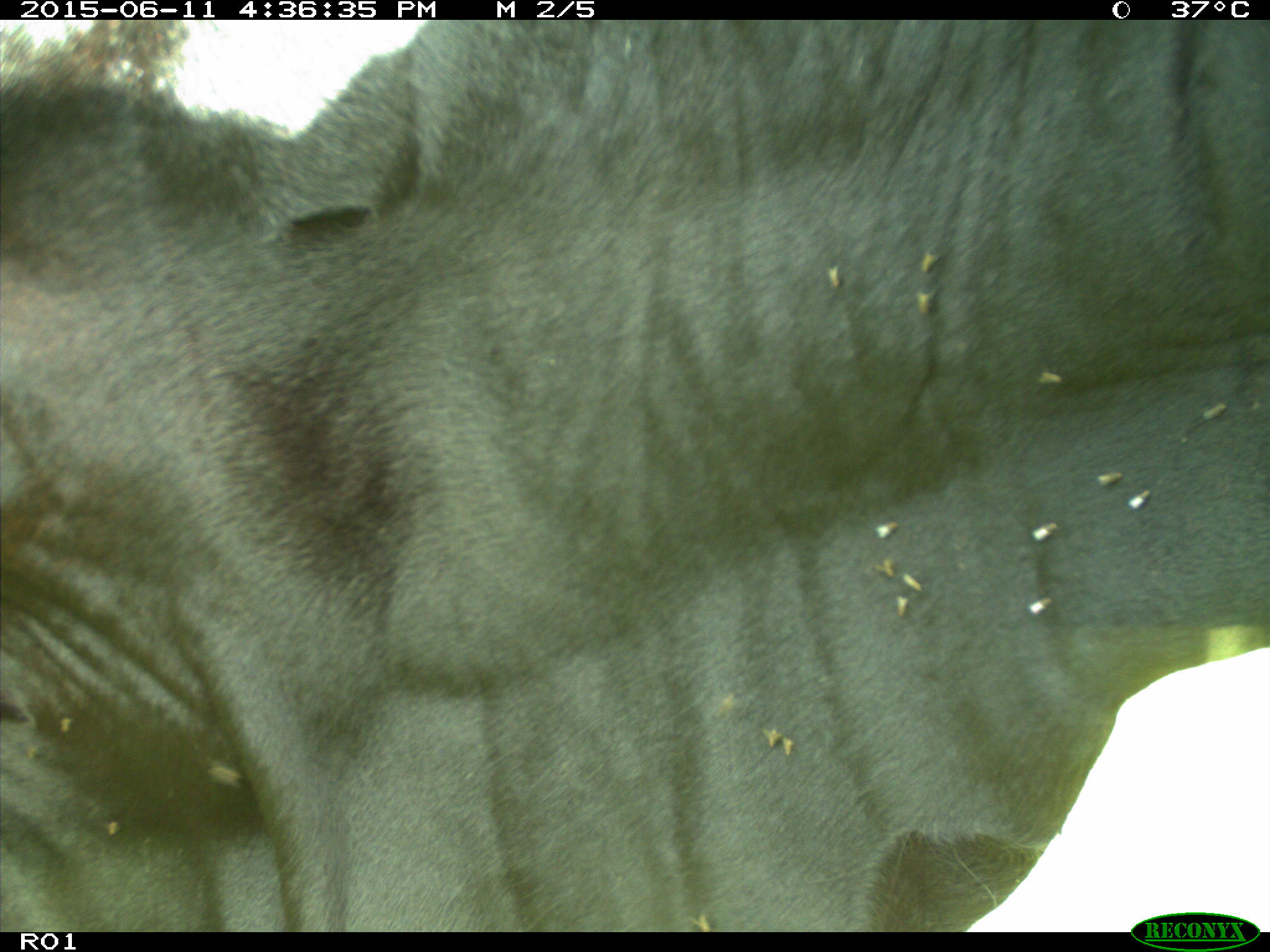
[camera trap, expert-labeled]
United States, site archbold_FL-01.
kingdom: Animalia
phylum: Chordata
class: Mammalia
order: Artiodactyla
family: Bovidae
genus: Bos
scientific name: Bos taurus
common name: domestic cow